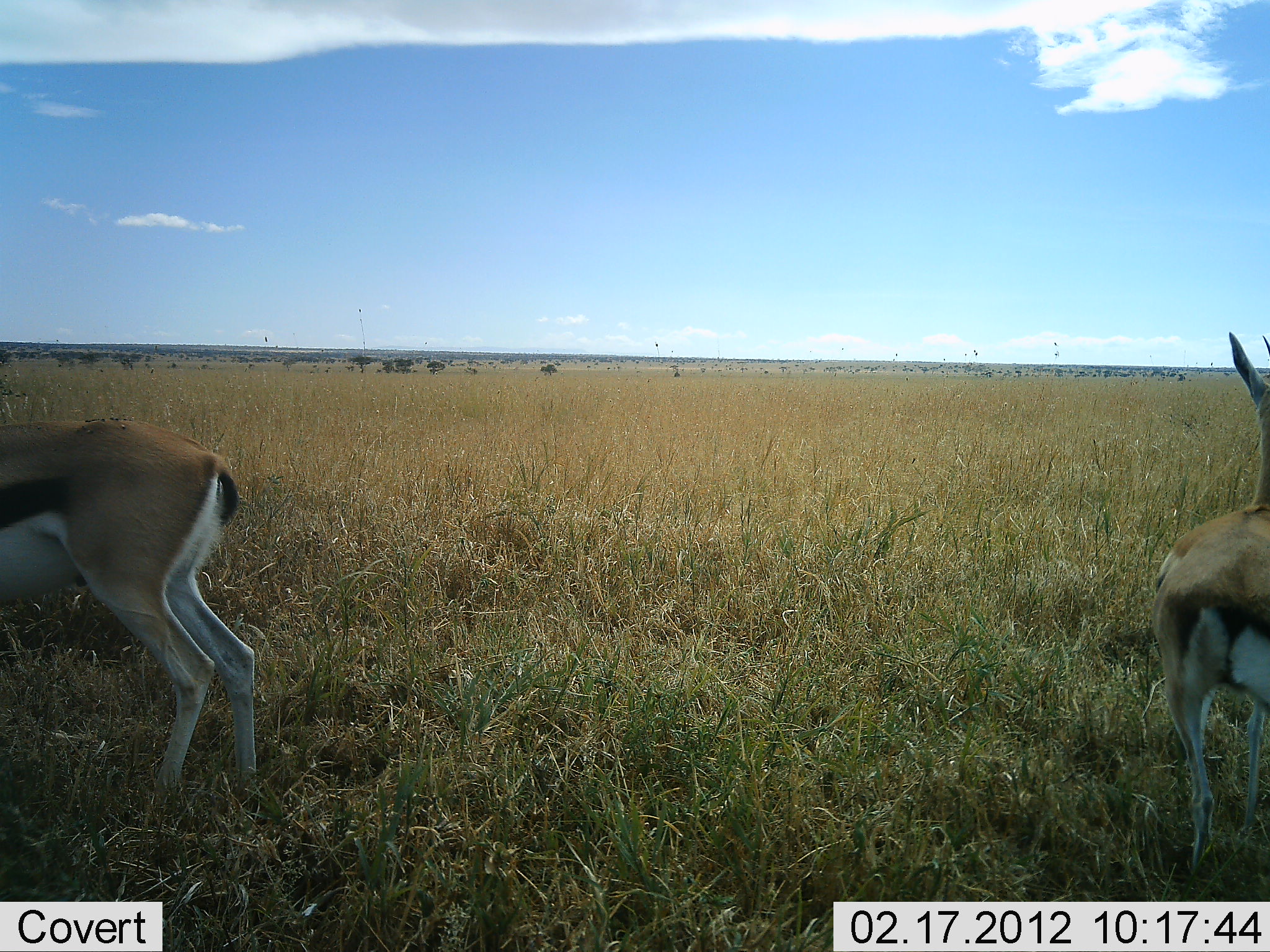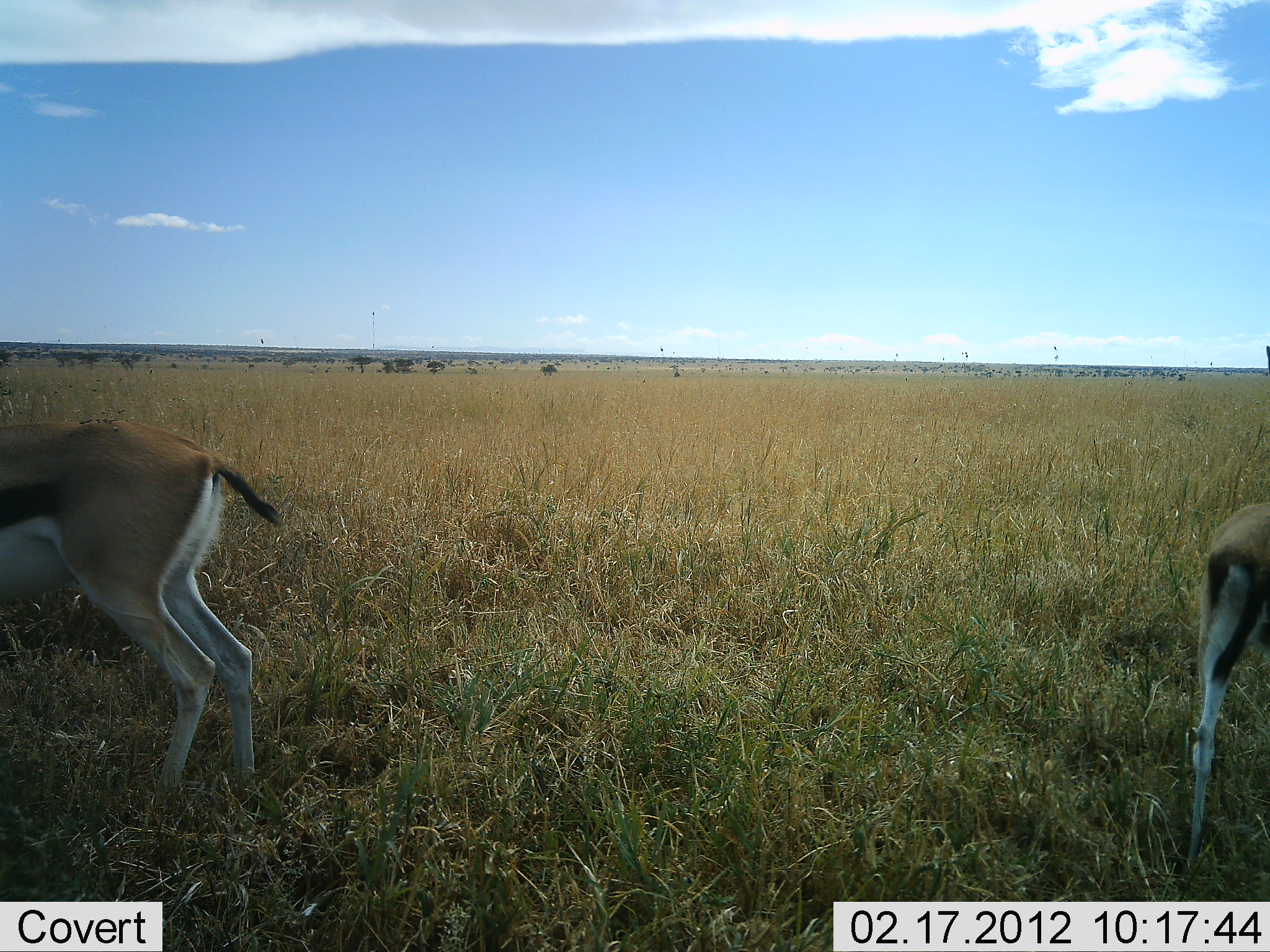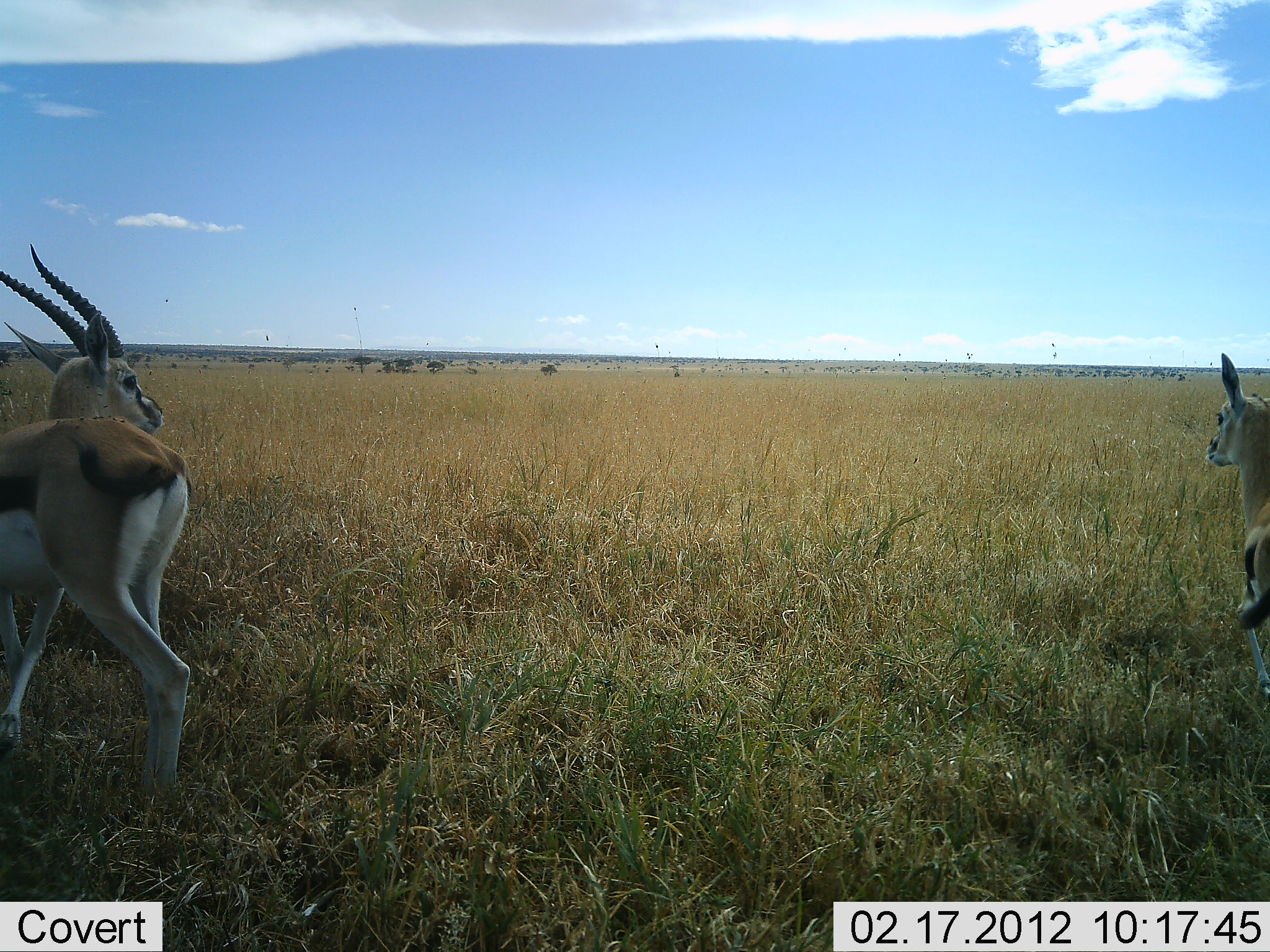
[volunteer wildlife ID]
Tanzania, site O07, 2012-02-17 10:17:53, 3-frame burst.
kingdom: Animalia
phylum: Chordata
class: Mammalia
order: Artiodactyla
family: Bovidae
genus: Eudorcas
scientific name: Eudorcas thomsonii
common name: thomson's gazelle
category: gazellethomsons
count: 2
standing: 65%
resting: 0%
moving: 41%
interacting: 0%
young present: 12%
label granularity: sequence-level